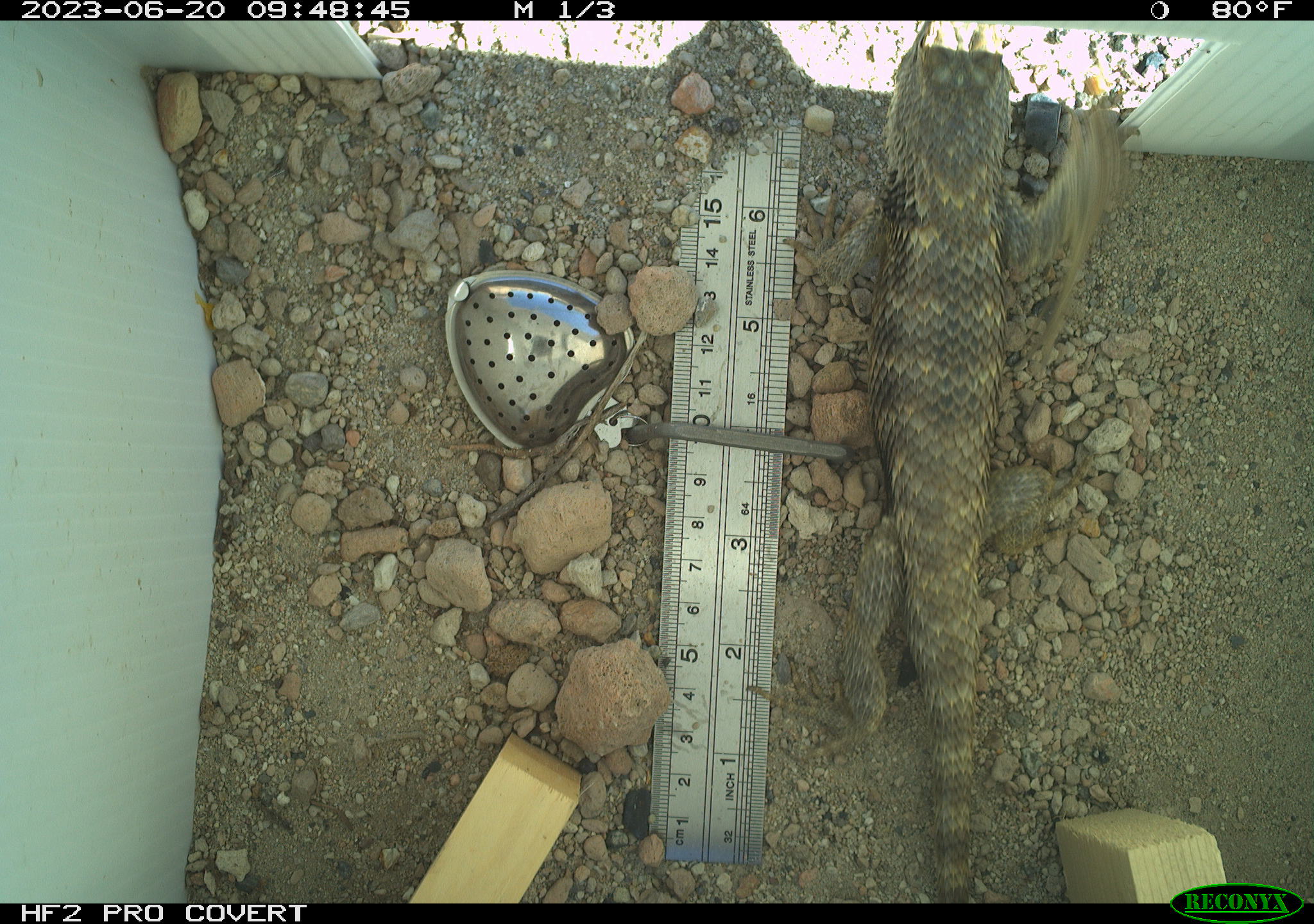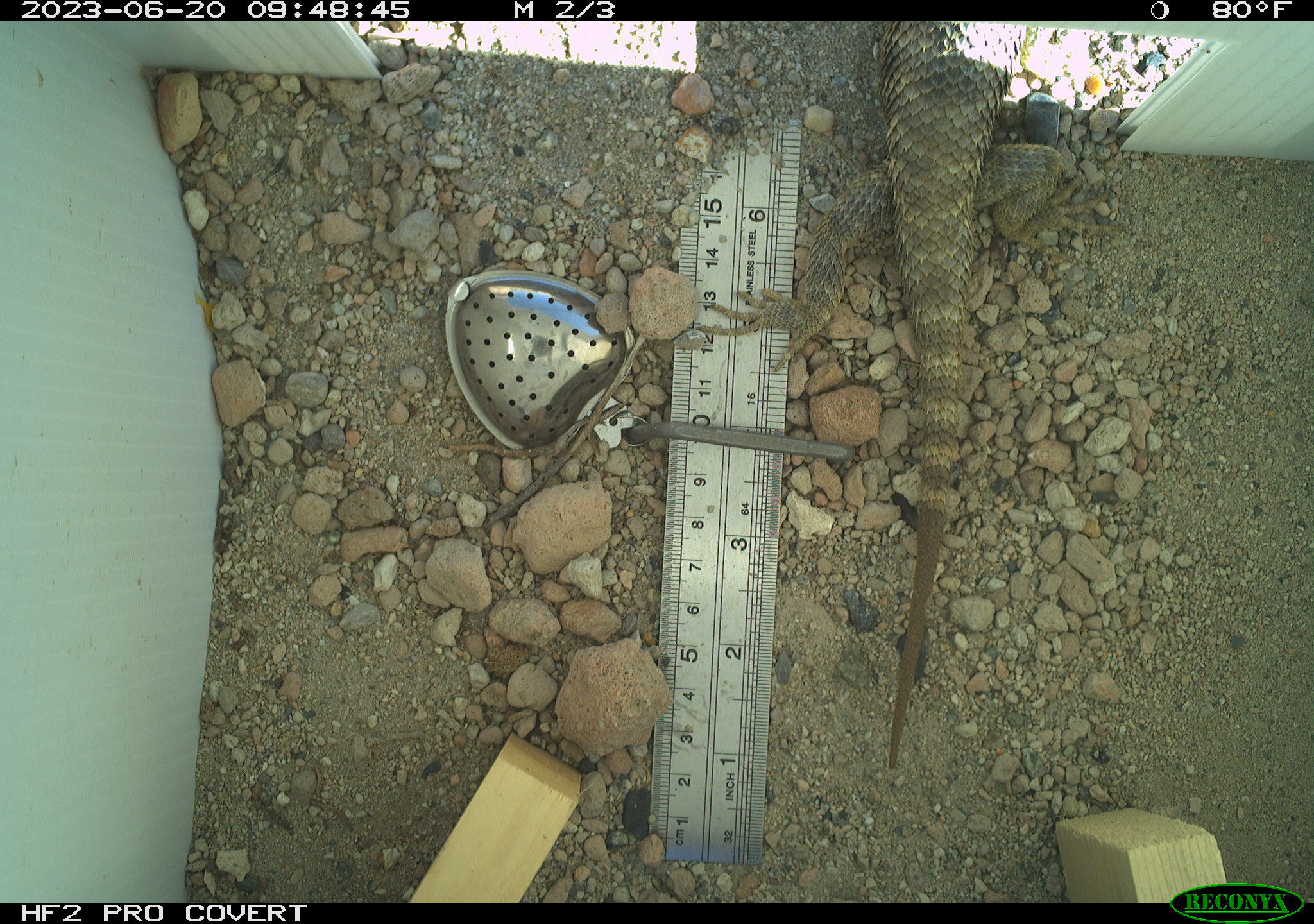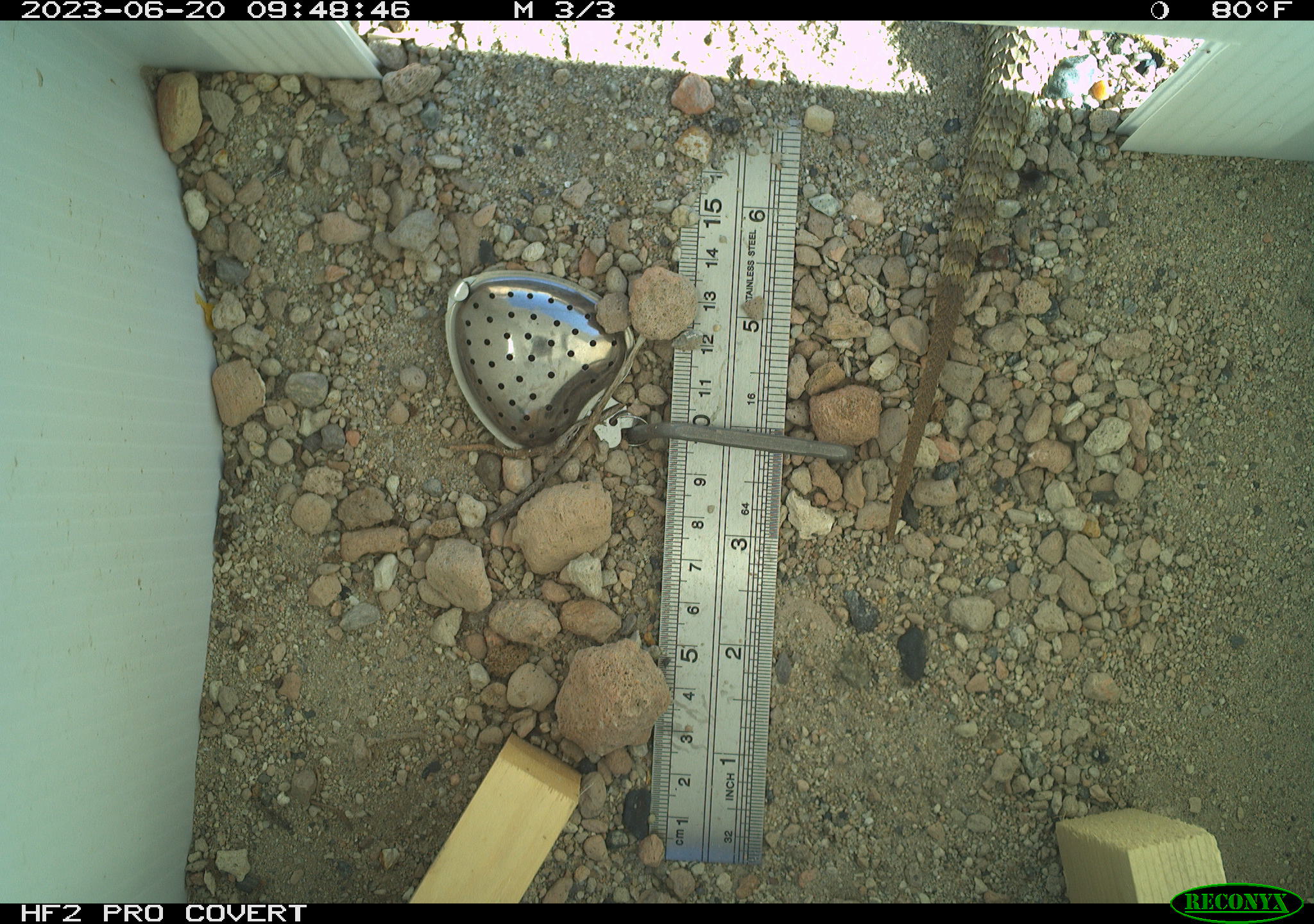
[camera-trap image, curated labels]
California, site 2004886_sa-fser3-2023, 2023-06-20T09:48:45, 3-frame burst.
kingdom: Animalia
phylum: Chordata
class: Reptilia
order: Squamata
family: Phrynosomatidae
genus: Sceloporus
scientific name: Sceloporus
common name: spiny lizards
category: sceloporus species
Sceloporus species (spiny lizards) (Sceloporus).